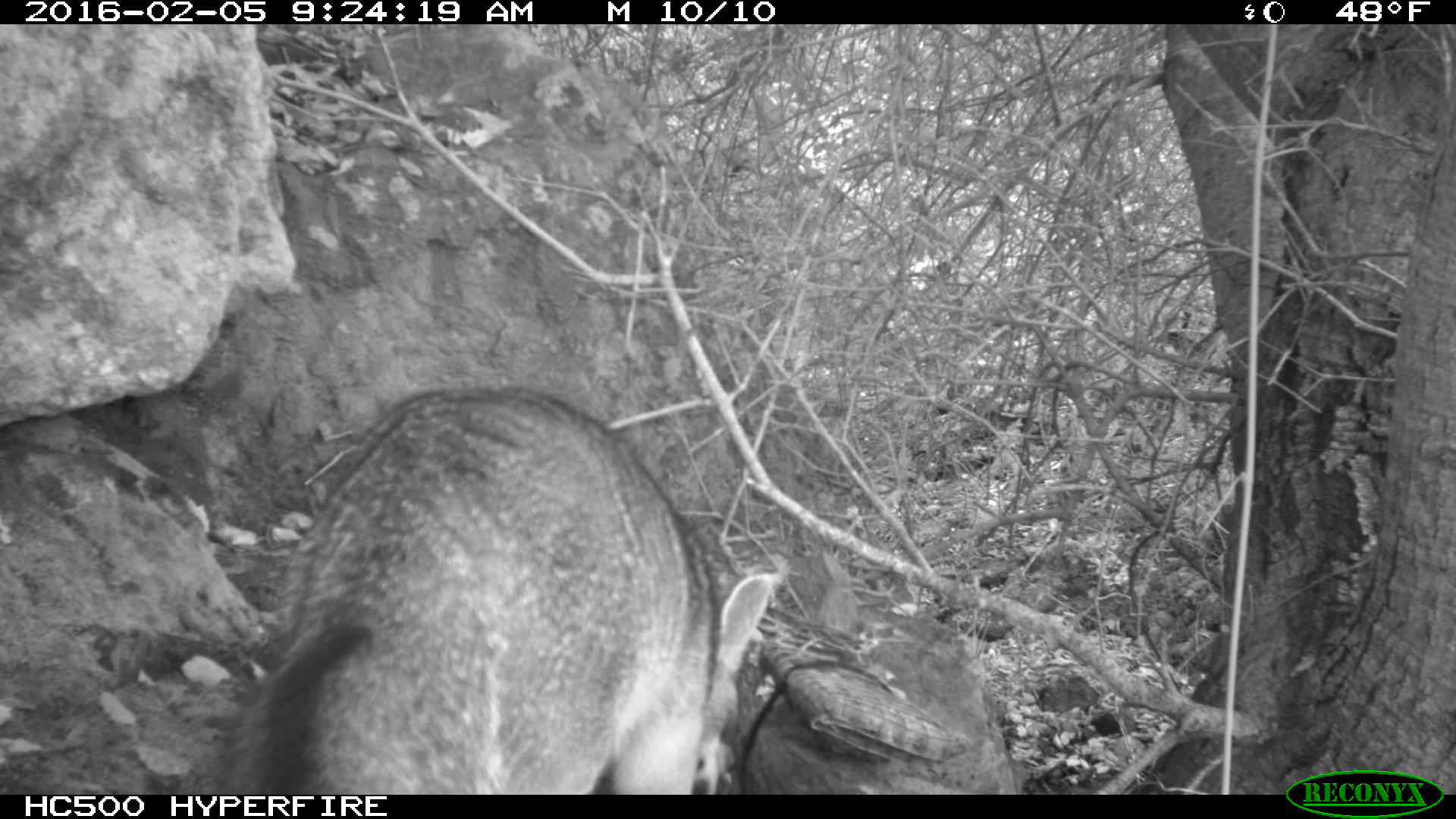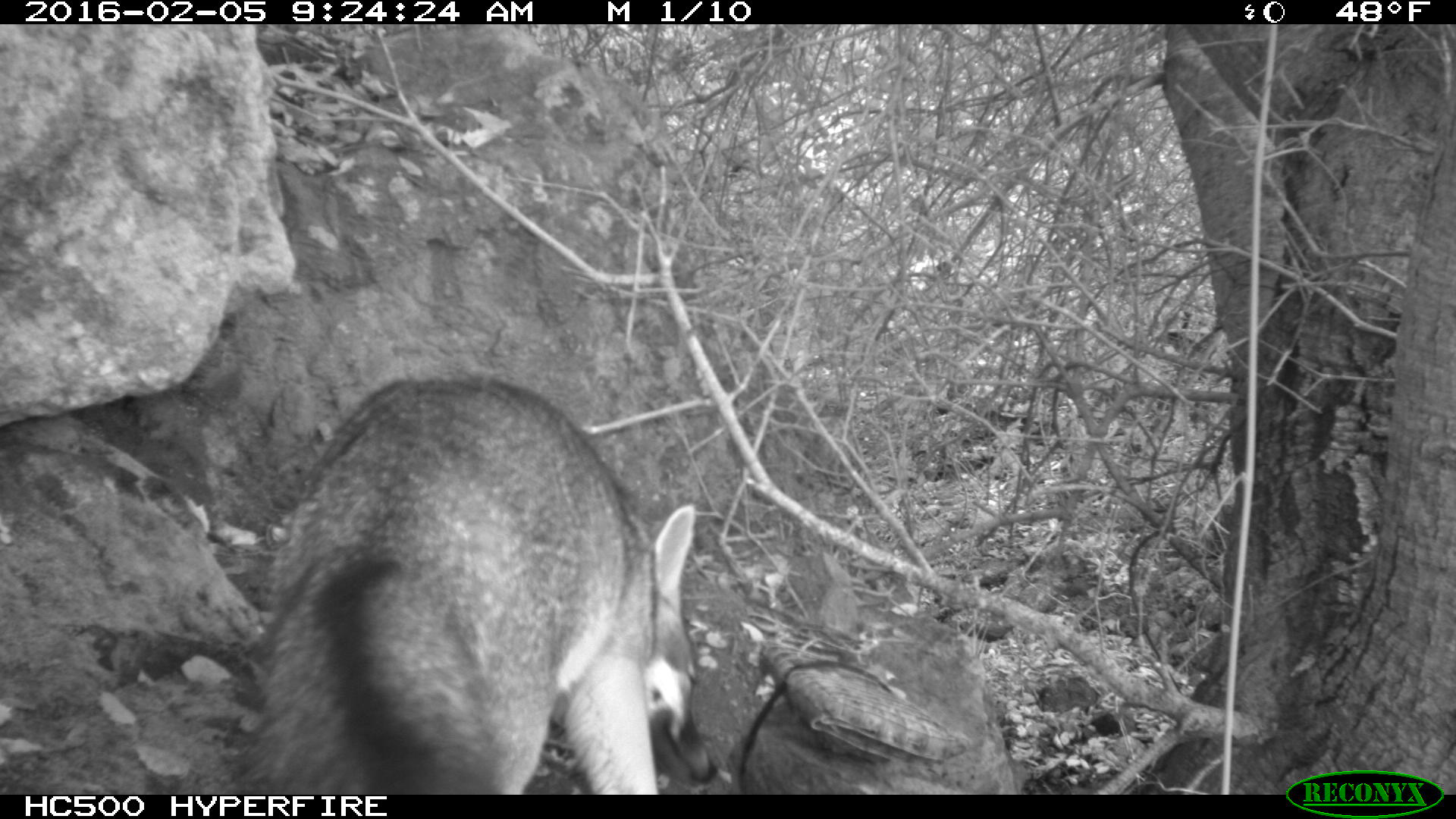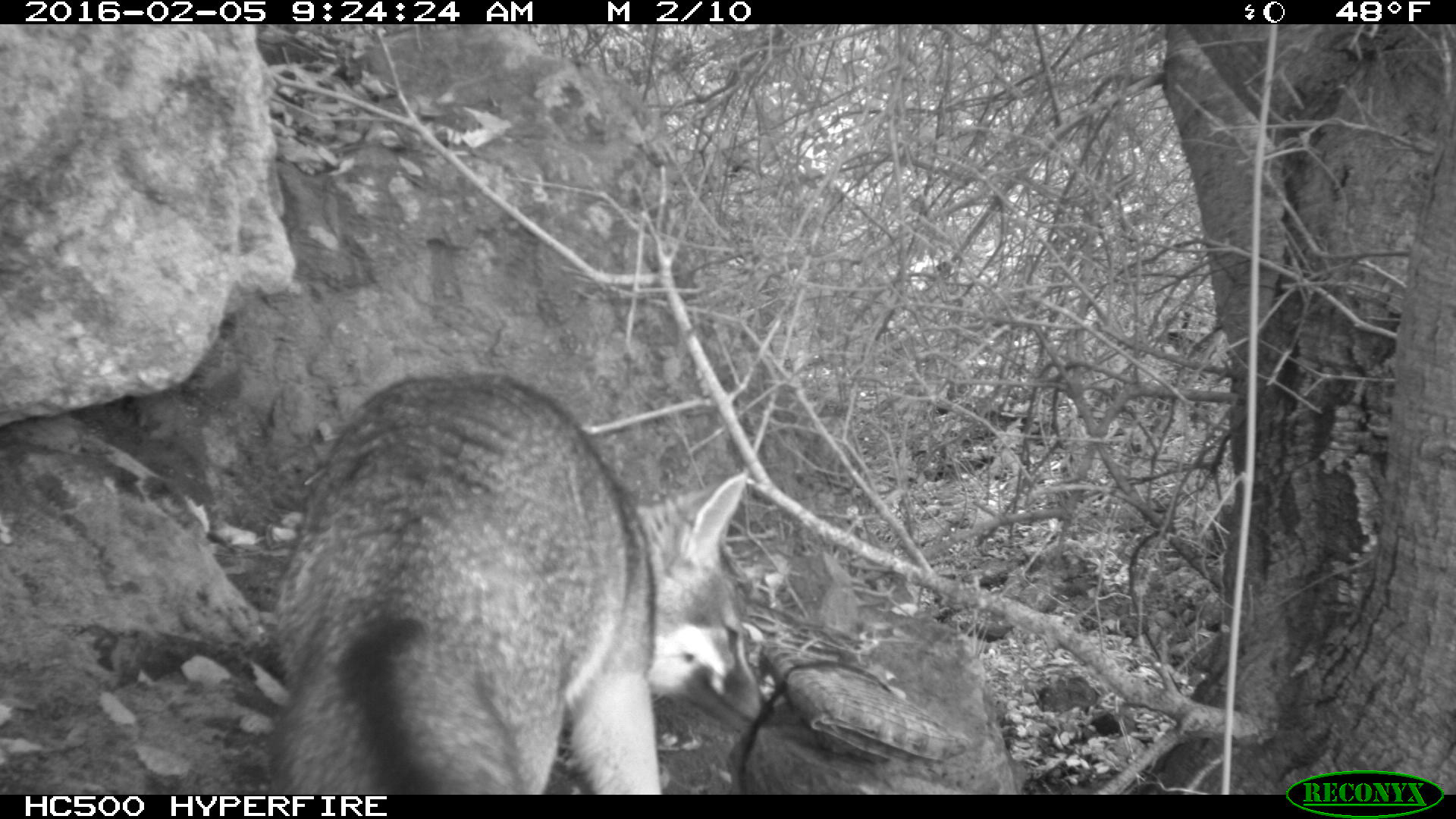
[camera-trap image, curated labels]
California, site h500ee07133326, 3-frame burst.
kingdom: Animalia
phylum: Chordata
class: Mammalia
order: Carnivora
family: Canidae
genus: Urocyon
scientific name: Urocyon littoralis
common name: island fox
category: fox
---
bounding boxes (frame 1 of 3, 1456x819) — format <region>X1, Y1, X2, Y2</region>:
fox: <region>226, 385, 773, 794</region>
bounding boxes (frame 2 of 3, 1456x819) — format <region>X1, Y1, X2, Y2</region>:
fox: <region>238, 379, 717, 794</region>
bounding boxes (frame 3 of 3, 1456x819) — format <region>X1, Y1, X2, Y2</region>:
fox: <region>266, 375, 777, 794</region>